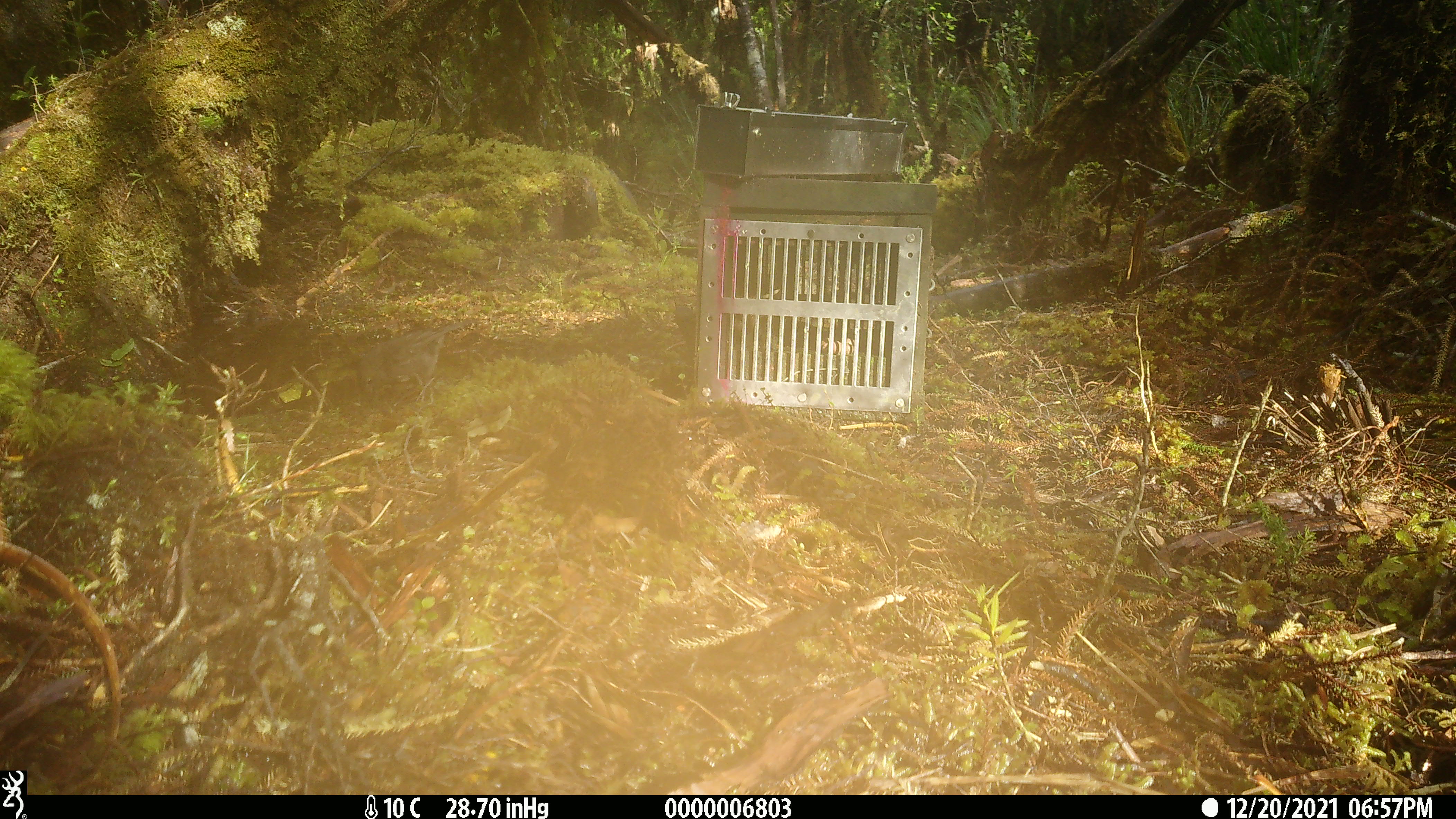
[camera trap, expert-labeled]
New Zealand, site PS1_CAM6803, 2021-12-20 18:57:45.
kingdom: Animalia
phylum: Chordata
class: Aves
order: Passeriformes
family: Petroicidae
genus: Petroica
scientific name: Petroica australis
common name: new zealand robin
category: robin